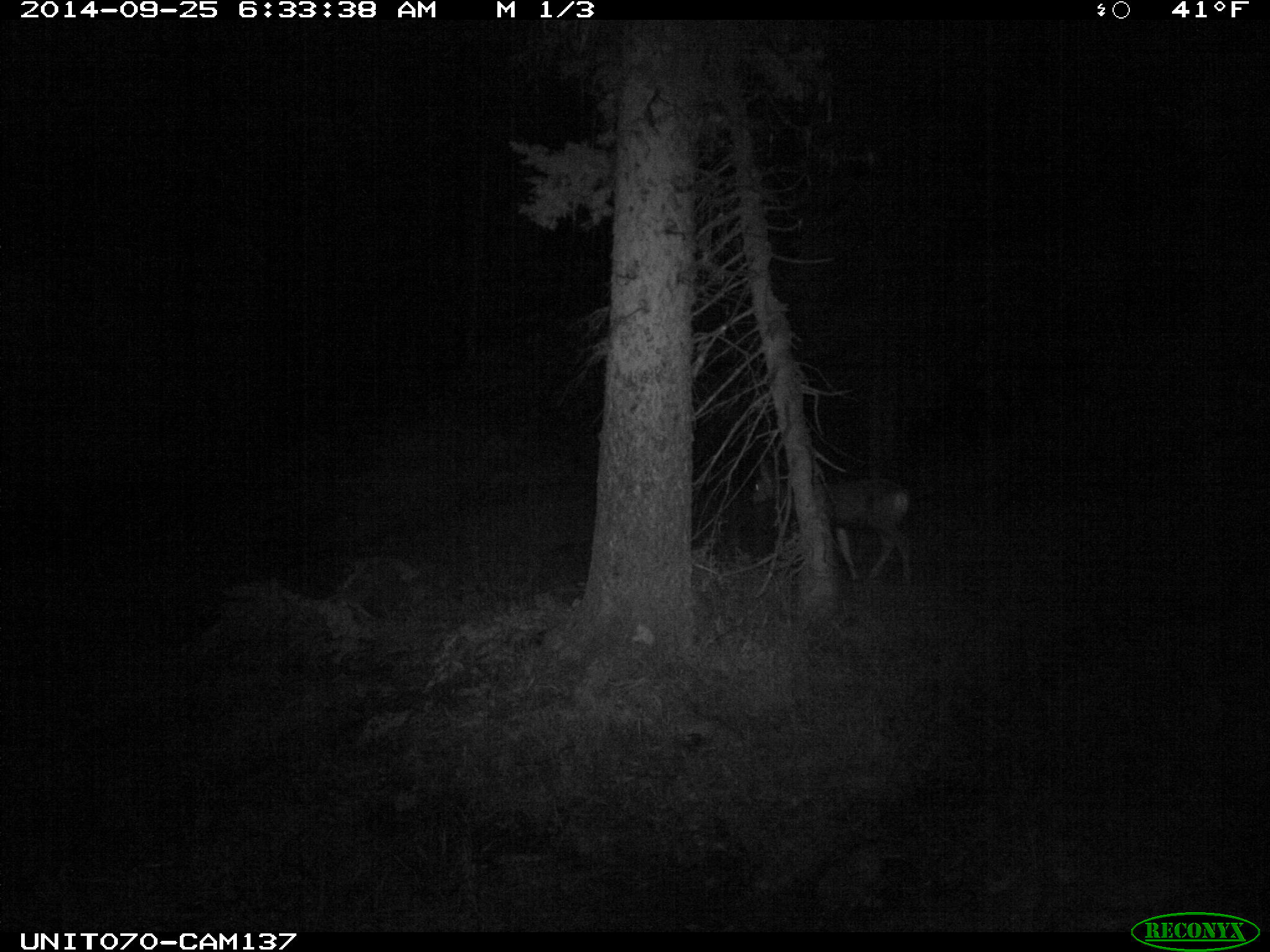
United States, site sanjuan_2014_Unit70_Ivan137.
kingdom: Animalia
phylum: Chordata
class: Mammalia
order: Artiodactyla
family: Cervidae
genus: Odocoileus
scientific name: Odocoileus hemionus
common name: mule deer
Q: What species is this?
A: Odocoileus hemionus (mule deer).